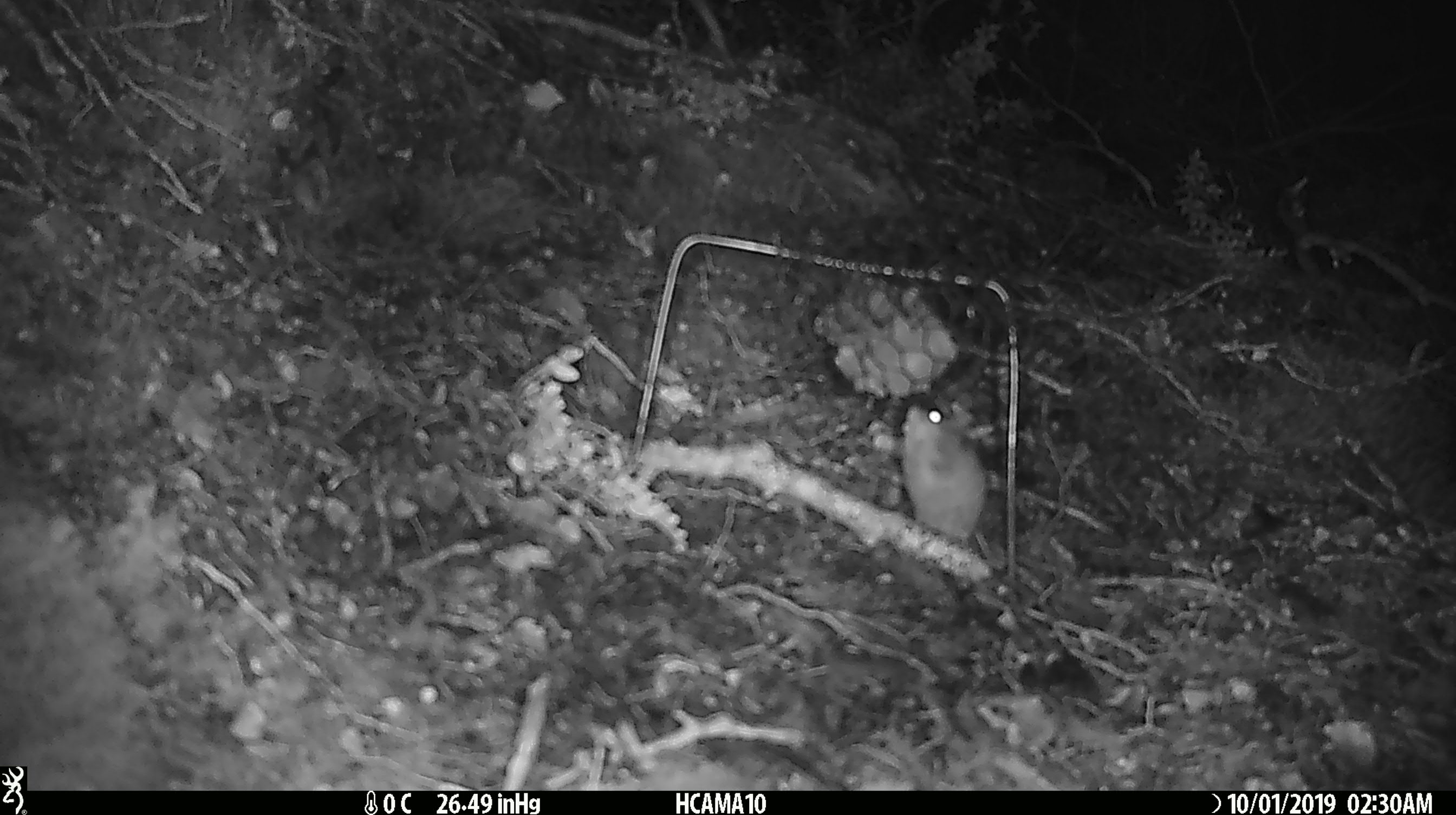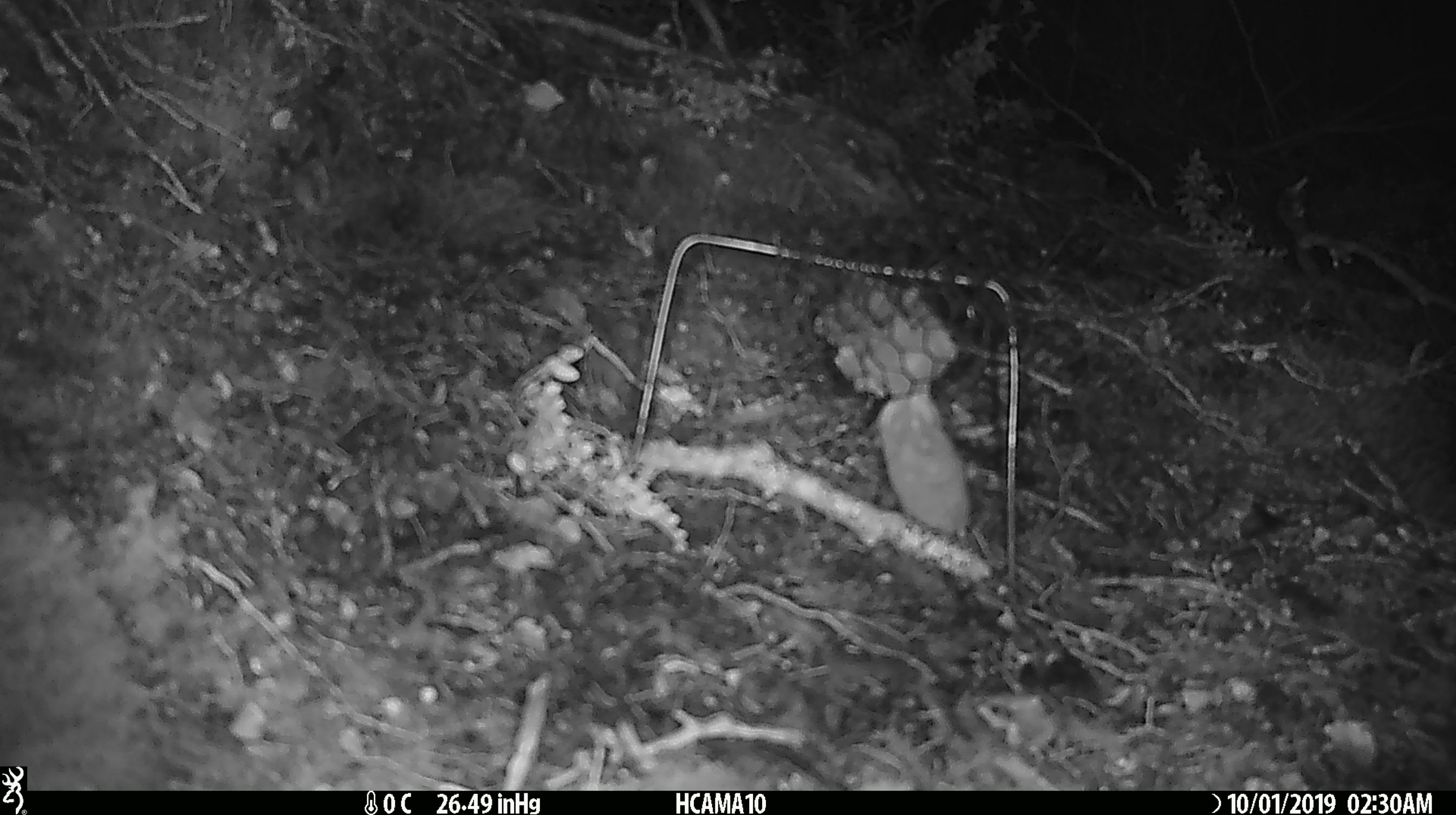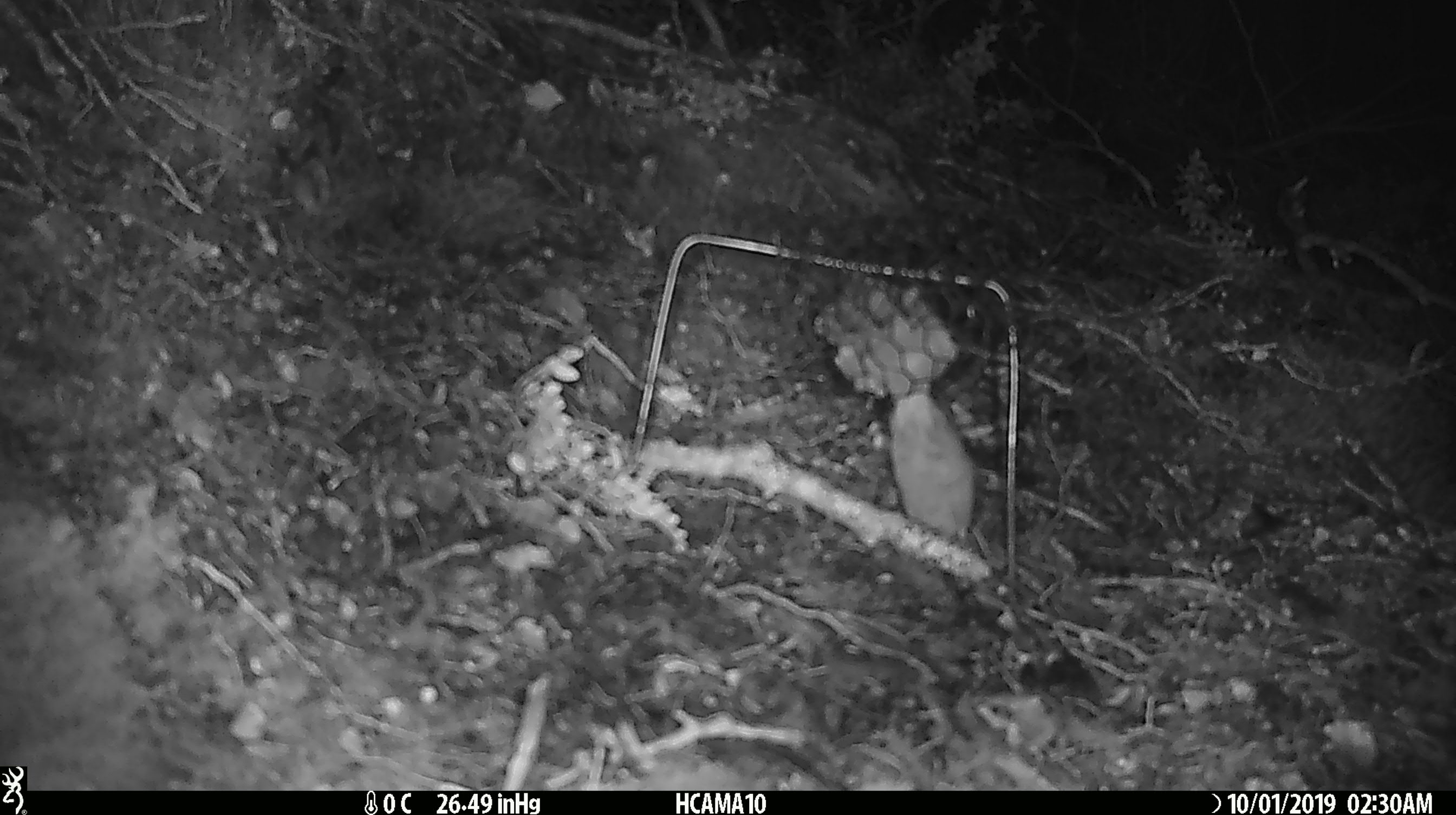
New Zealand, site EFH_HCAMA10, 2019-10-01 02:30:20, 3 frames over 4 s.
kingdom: Animalia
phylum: Chordata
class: Mammalia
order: Rodentia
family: Muridae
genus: Mus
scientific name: Mus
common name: mouse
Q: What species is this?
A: Mouse (Mus).